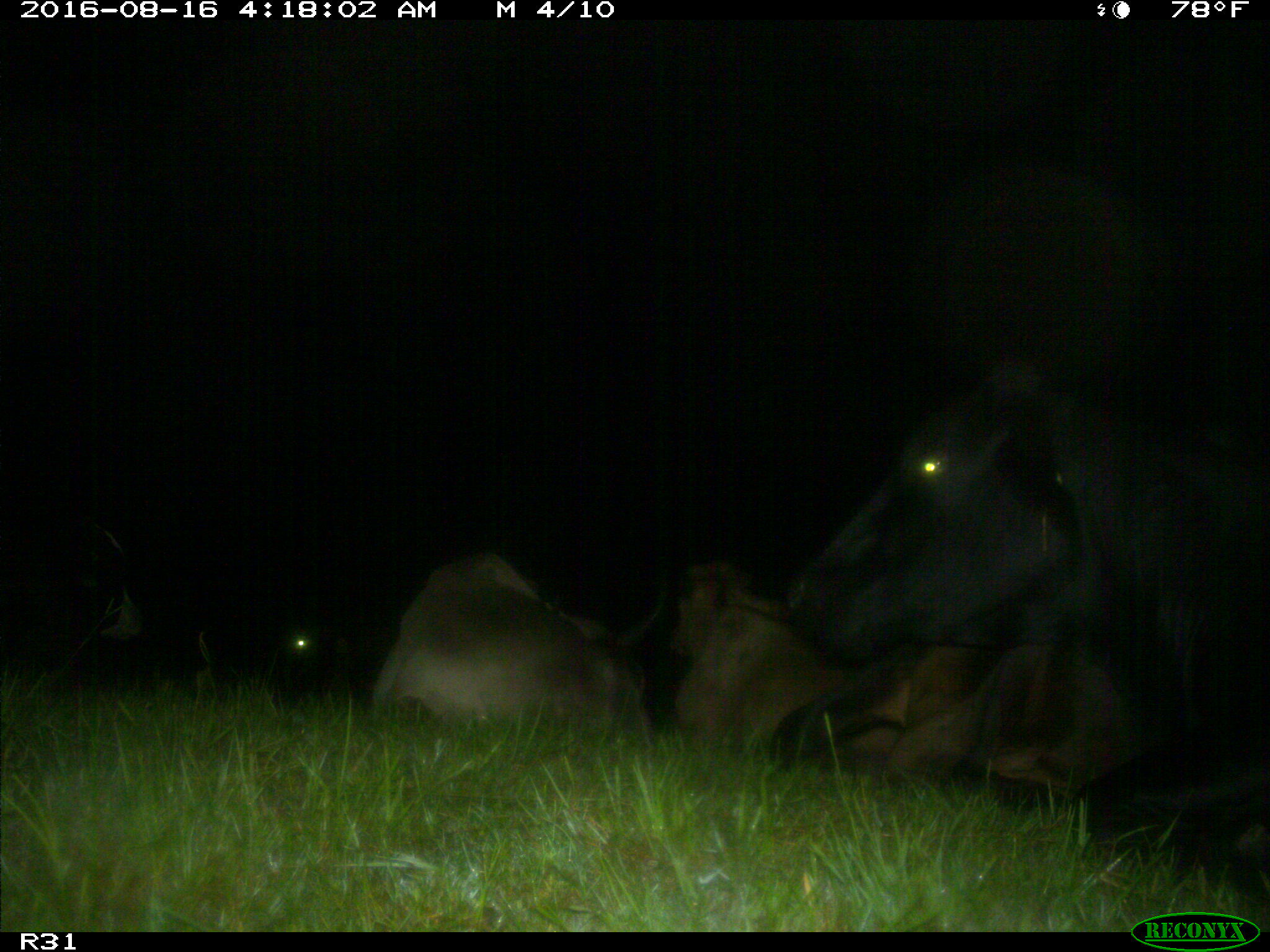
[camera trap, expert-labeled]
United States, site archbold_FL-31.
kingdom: Animalia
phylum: Chordata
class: Mammalia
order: Artiodactyla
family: Bovidae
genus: Bos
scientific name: Bos taurus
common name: domestic cow